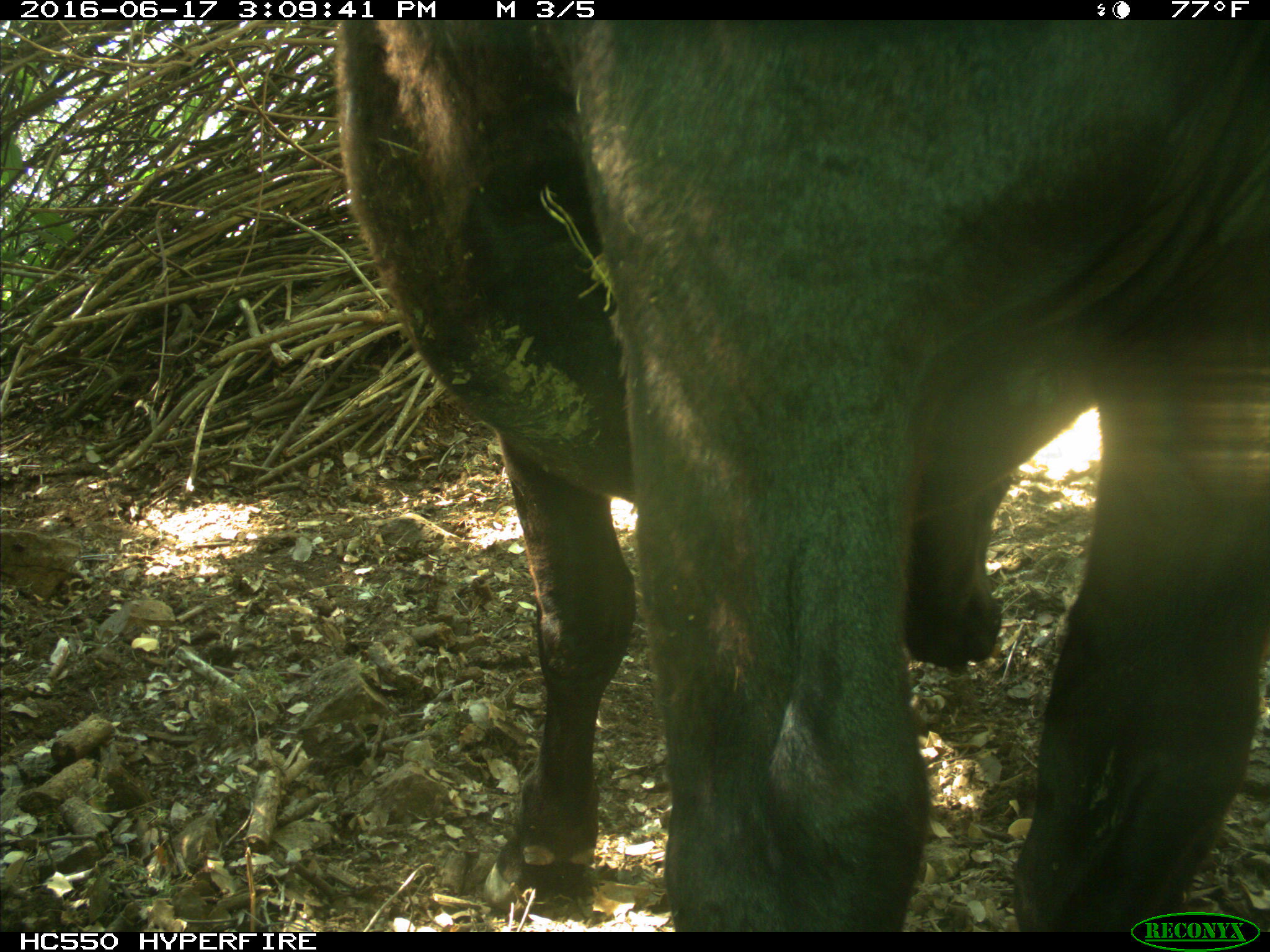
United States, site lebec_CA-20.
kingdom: Animalia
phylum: Chordata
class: Mammalia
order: Artiodactyla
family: Bovidae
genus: Bos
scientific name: Bos taurus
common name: domestic cow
Bos taurus (domestic cow).